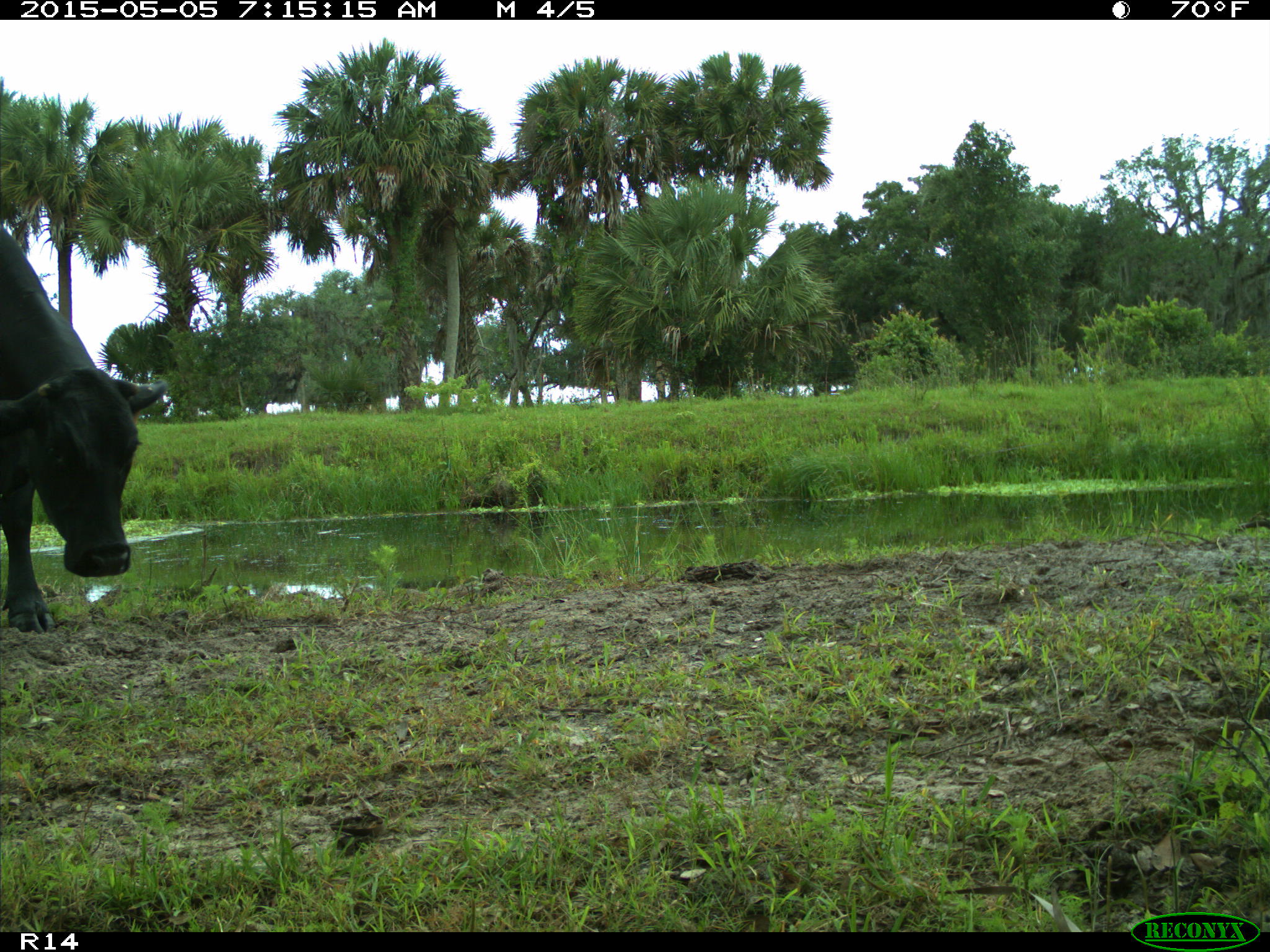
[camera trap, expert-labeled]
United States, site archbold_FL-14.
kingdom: Animalia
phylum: Chordata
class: Mammalia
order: Artiodactyla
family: Bovidae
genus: Bos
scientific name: Bos taurus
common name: domestic cow